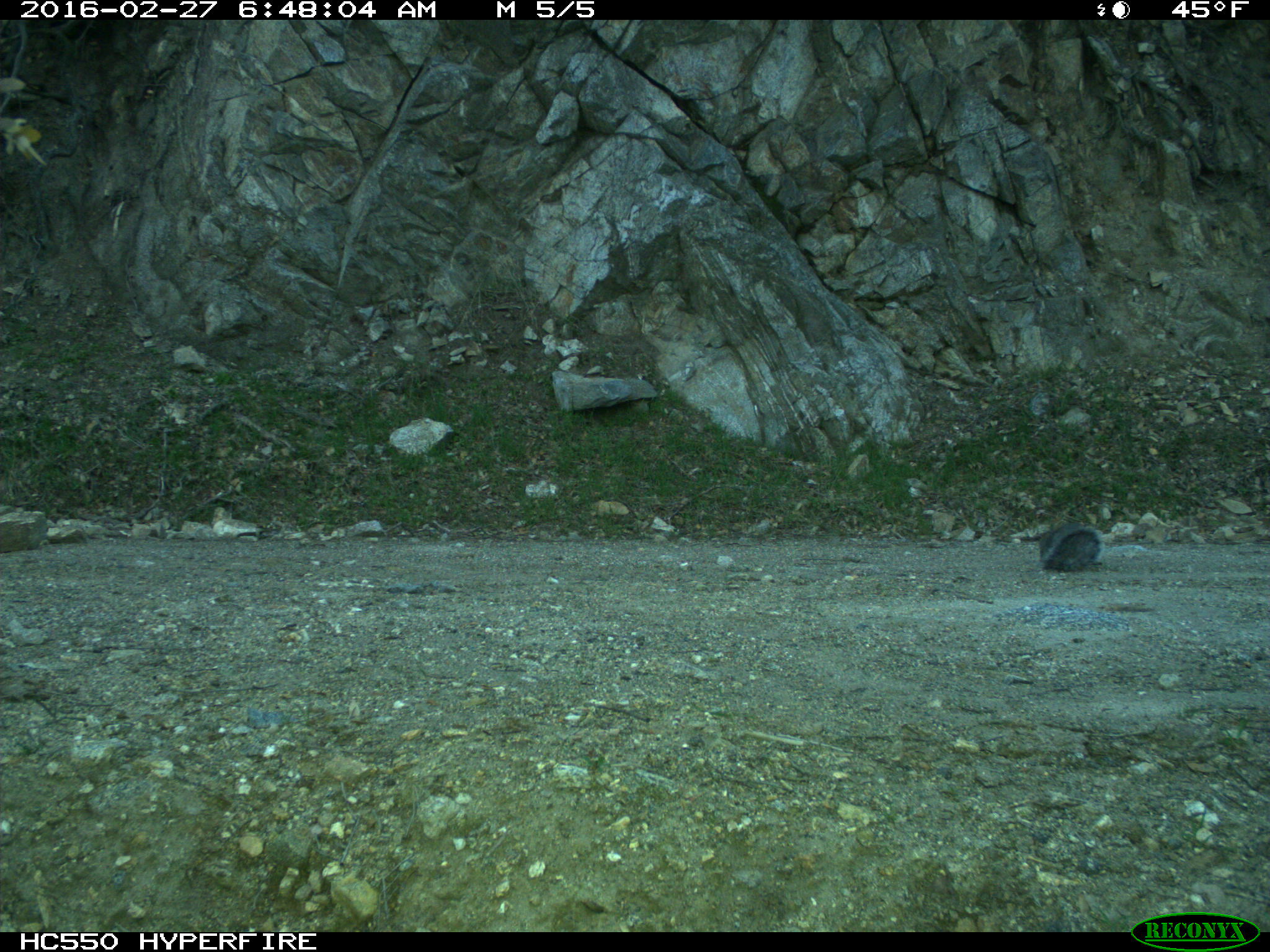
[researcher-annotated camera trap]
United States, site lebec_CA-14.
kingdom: Animalia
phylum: Chordata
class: Mammalia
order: Rodentia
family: Sciuridae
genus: Sciurus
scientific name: Sciurus carolinensis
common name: eastern gray squirrel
Sciurus carolinensis (eastern gray squirrel).